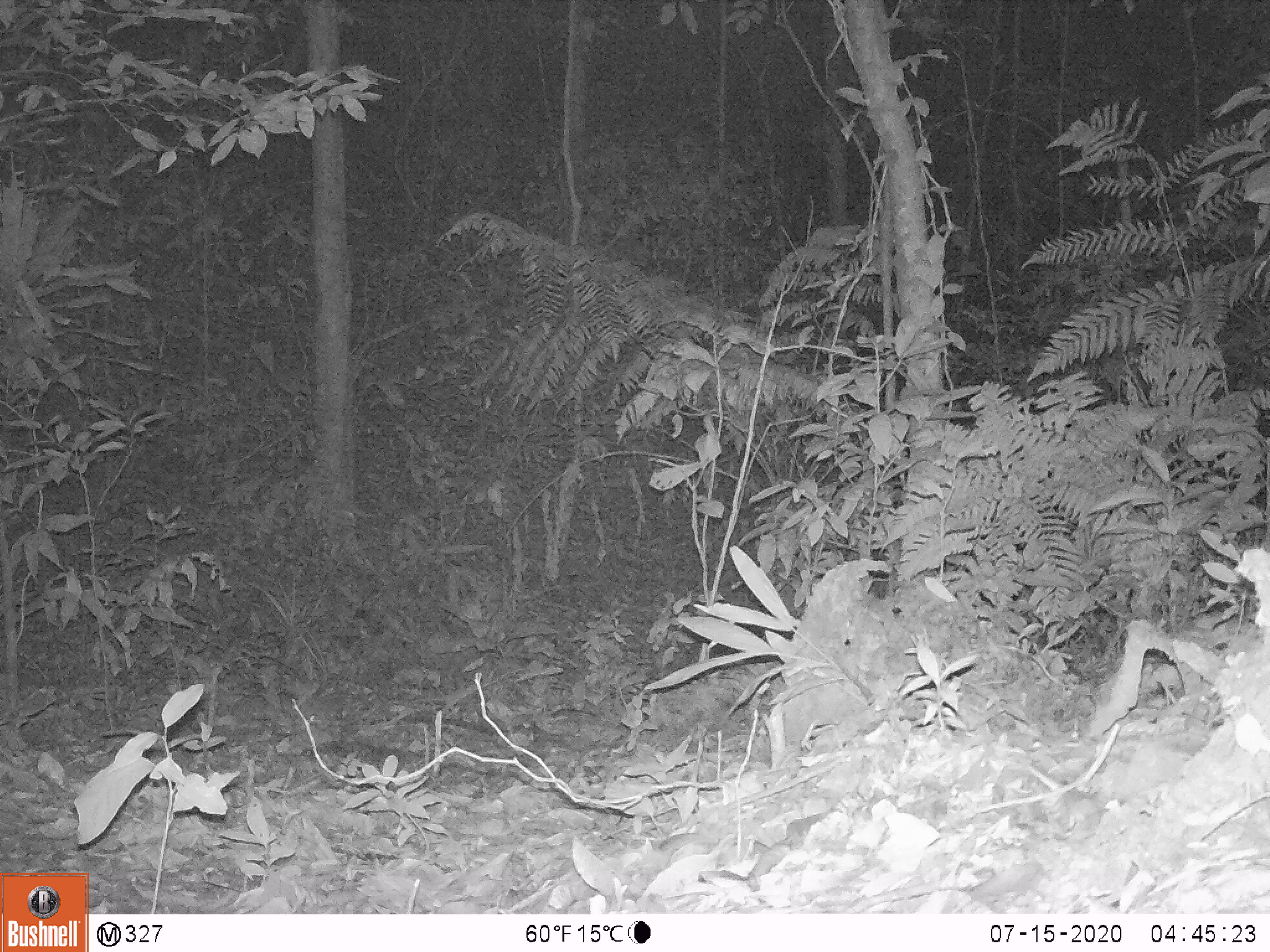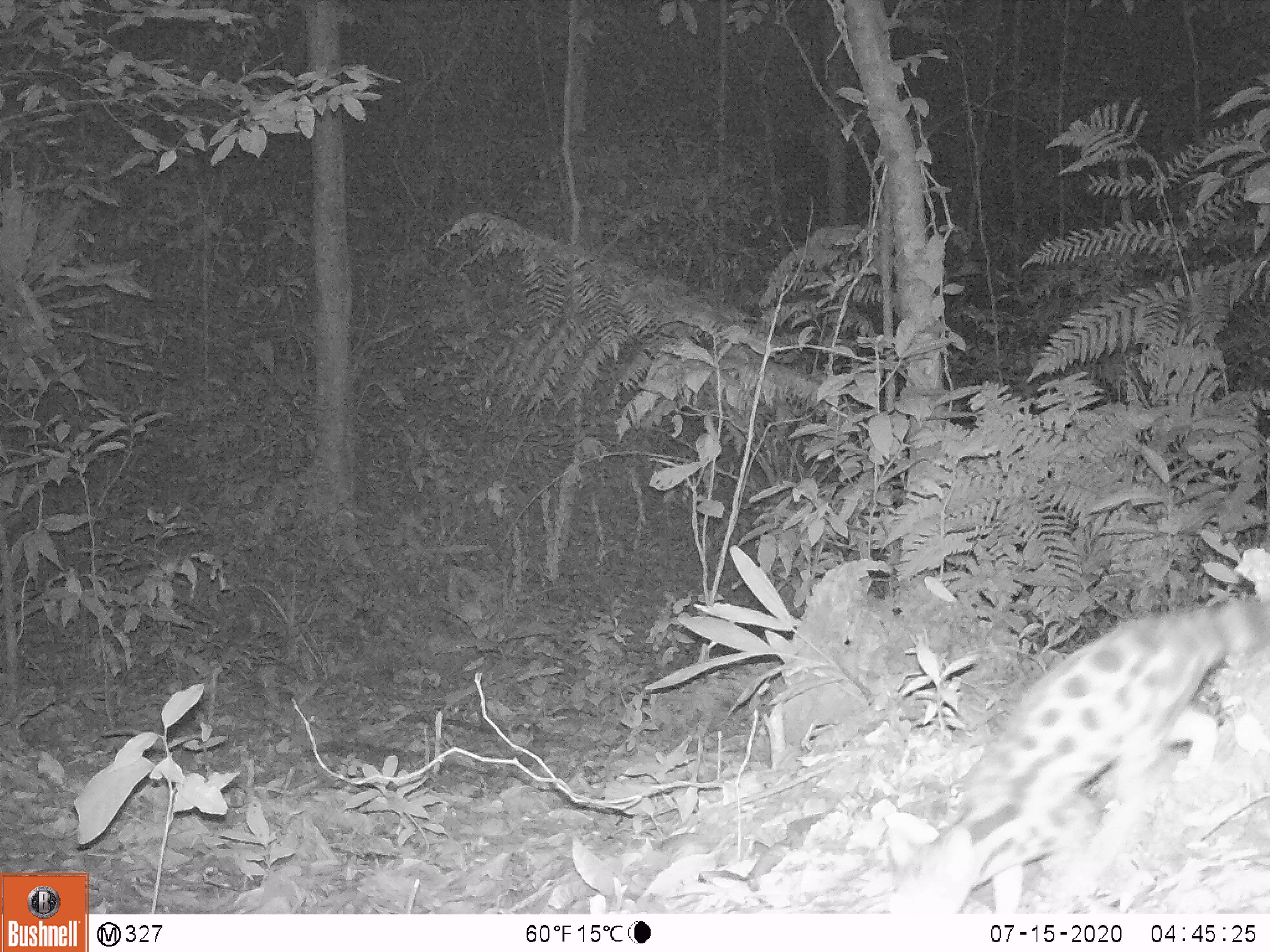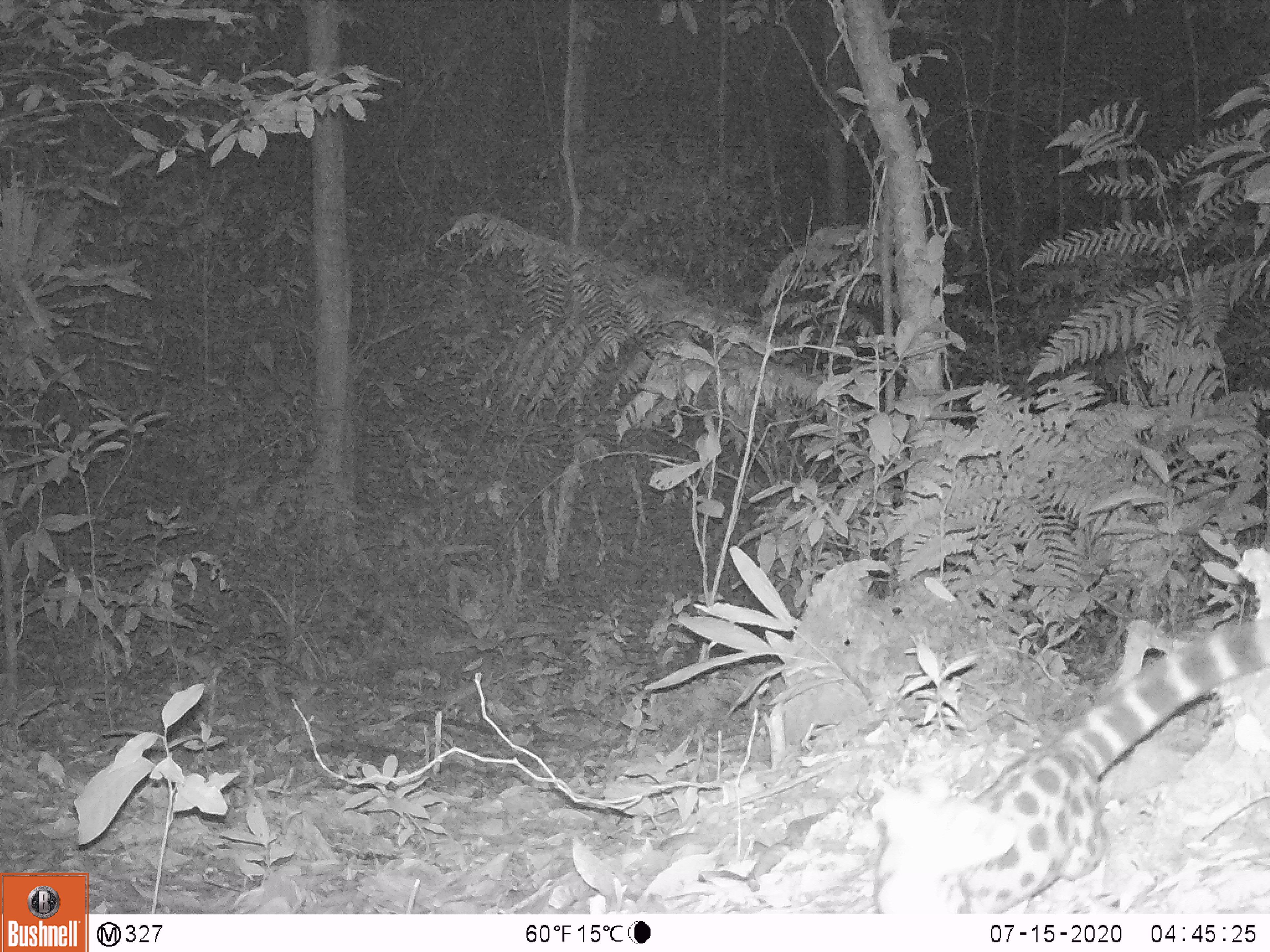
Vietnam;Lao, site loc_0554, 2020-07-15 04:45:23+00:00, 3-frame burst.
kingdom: Animalia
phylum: Chordata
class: Mammalia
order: Carnivora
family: Prionodontidae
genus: Prionodon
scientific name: Prionodon pardicolor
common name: spotted linsang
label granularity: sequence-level